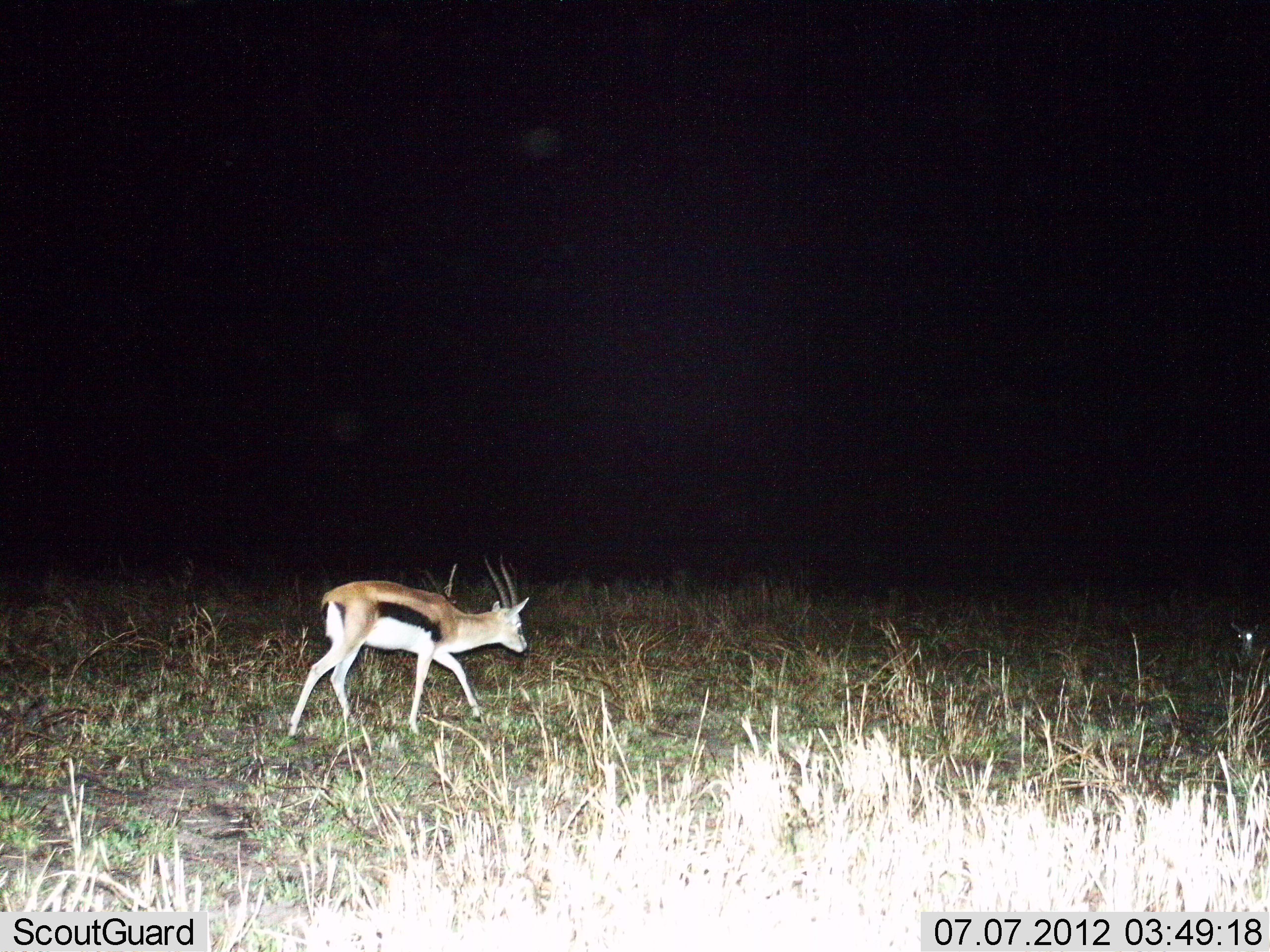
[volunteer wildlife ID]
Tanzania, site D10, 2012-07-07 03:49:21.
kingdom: Animalia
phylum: Chordata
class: Mammalia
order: Artiodactyla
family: Bovidae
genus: Eudorcas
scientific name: Eudorcas thomsonii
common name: thomson's gazelle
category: gazellethomsons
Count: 1.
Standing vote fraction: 30%.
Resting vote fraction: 10%.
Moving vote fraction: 90%.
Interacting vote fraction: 0%.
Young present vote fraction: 0%.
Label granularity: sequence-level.